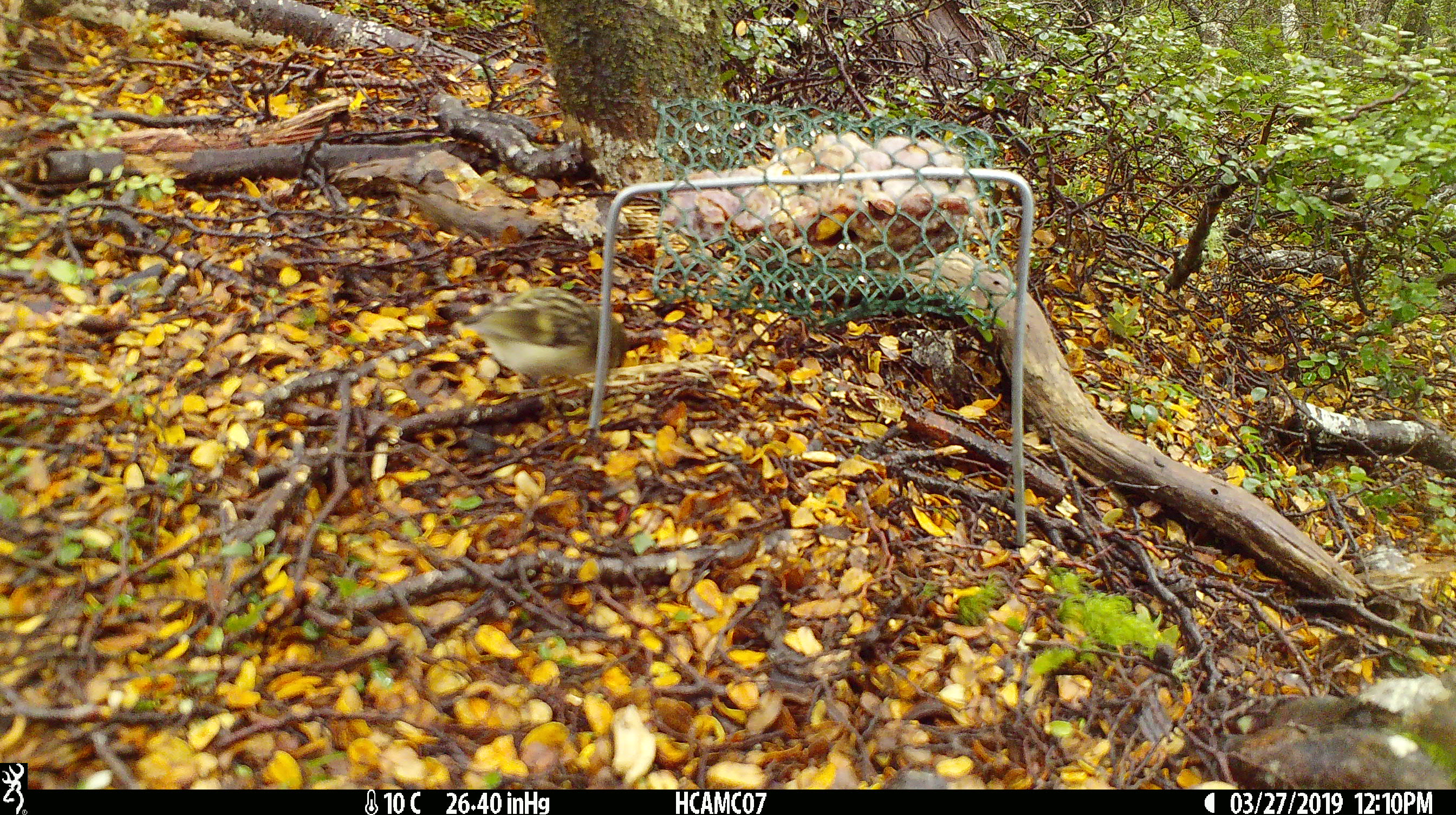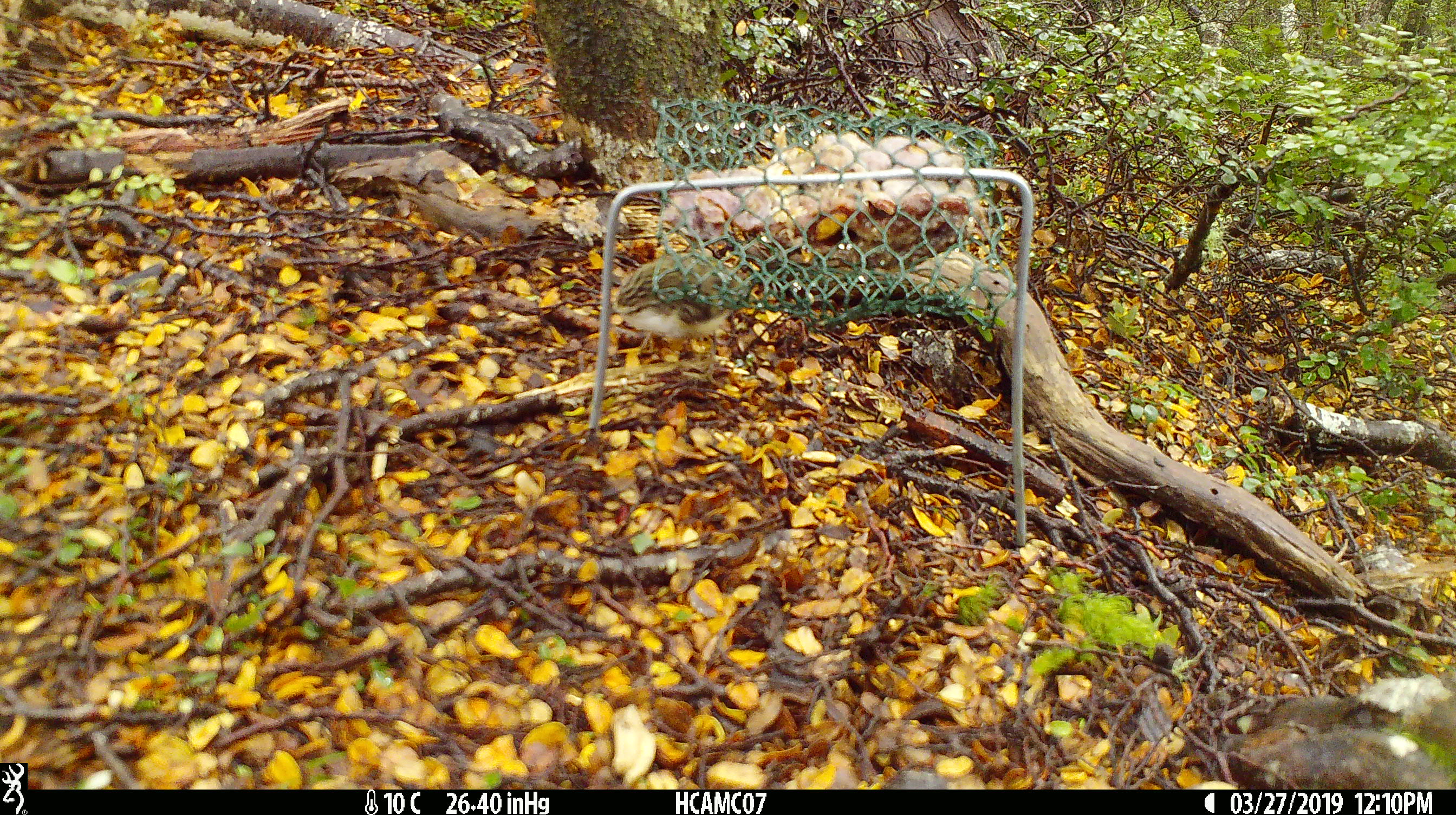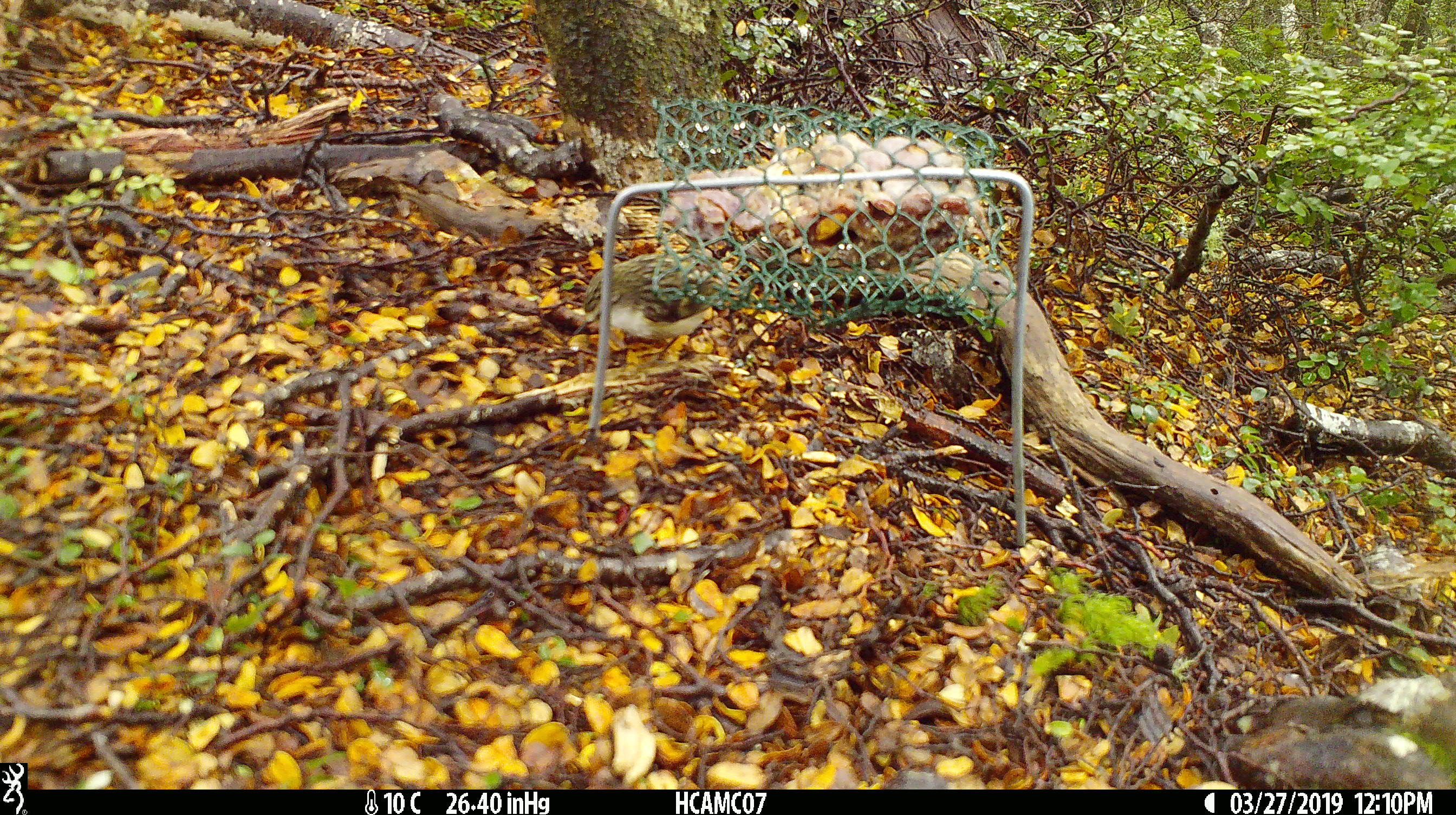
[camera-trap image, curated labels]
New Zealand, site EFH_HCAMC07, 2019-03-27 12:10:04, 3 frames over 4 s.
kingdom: Animalia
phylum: Chordata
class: Aves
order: Passeriformes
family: Acanthisittidae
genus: Acanthisitta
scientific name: Acanthisitta chloris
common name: rifleman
Rifleman (Acanthisitta chloris).